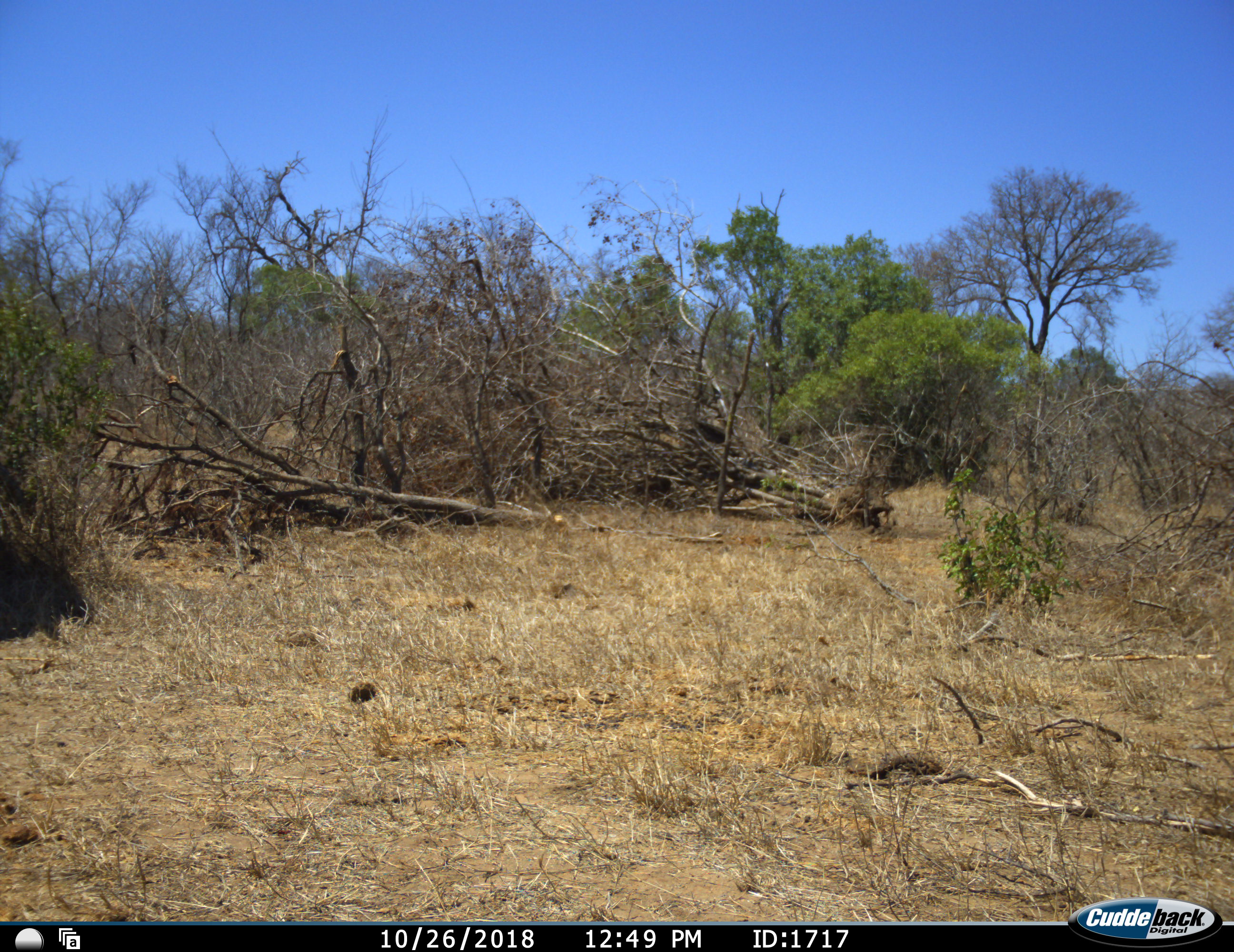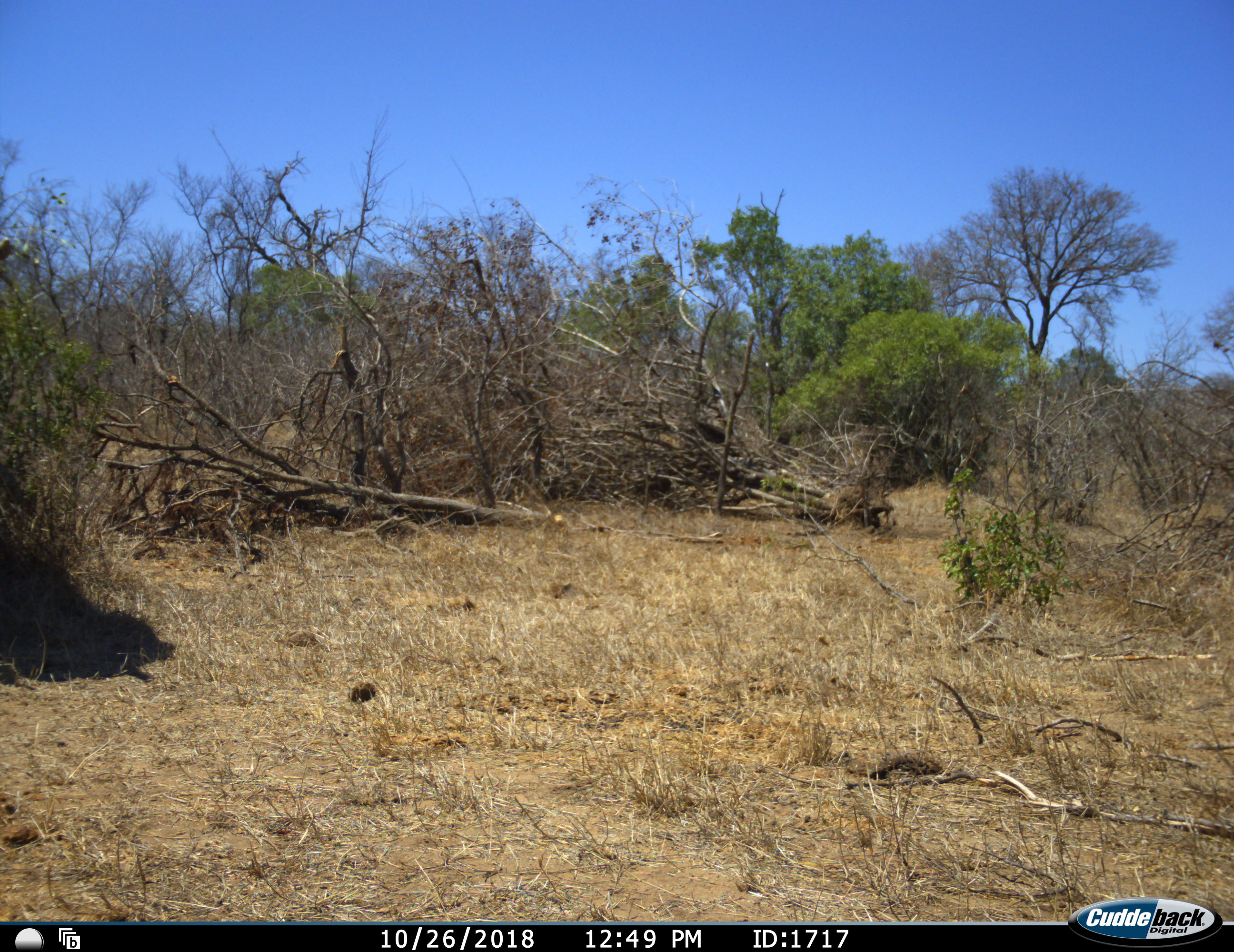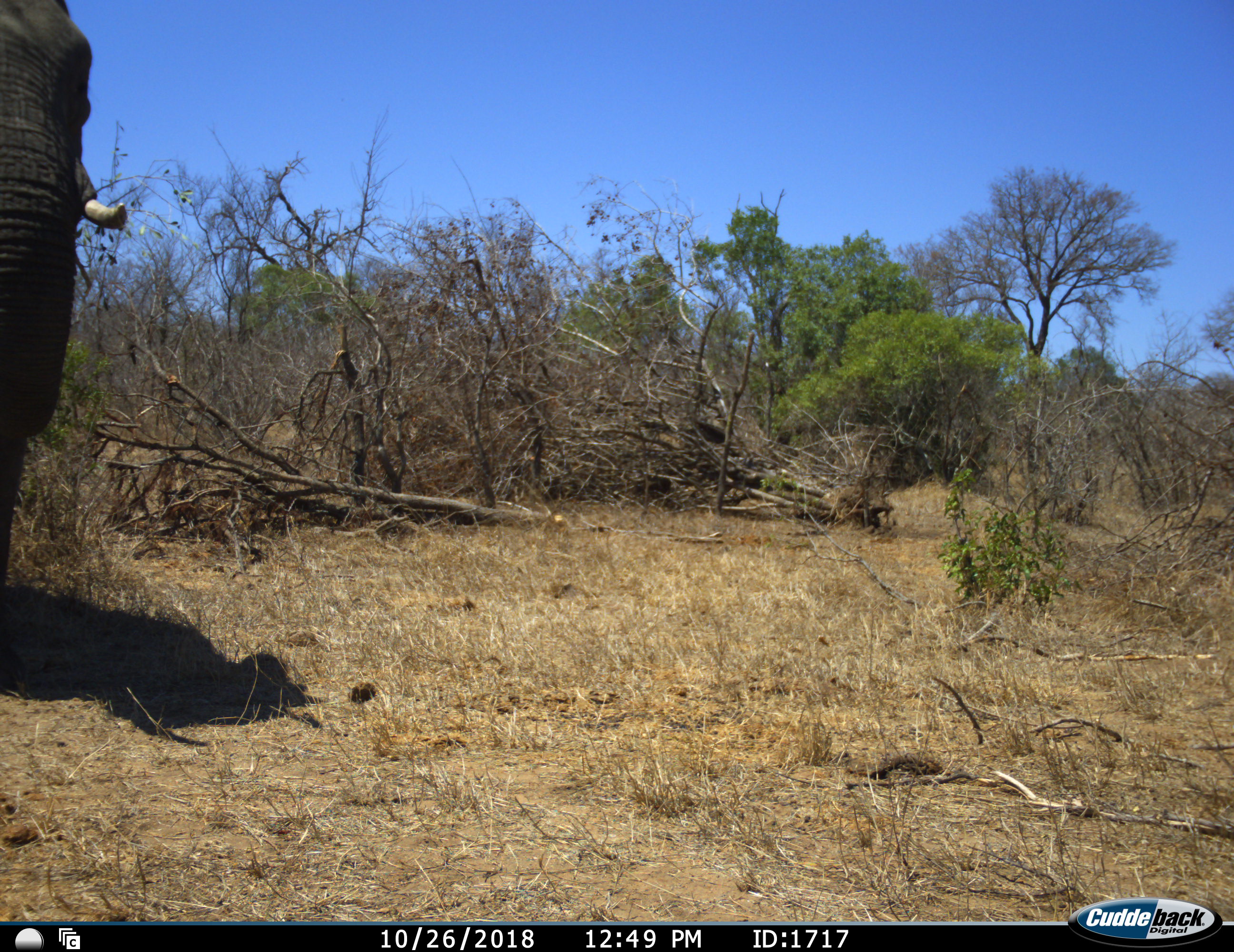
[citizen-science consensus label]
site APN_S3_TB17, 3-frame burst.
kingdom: Animalia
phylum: Chordata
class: Mammalia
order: Proboscidea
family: Elephantidae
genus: Loxodonta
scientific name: Loxodonta africana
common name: african bush elephant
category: elephant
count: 1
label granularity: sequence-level